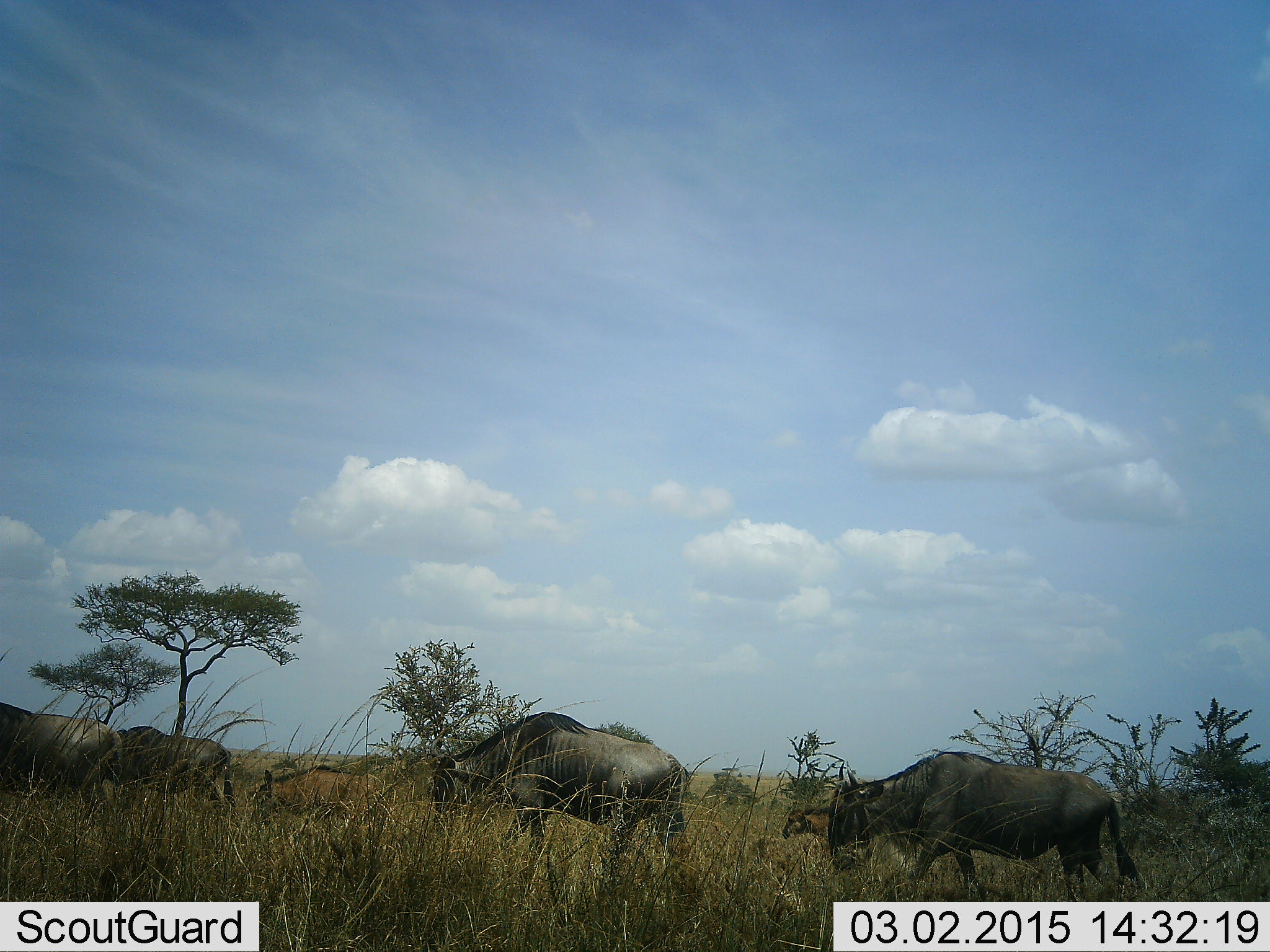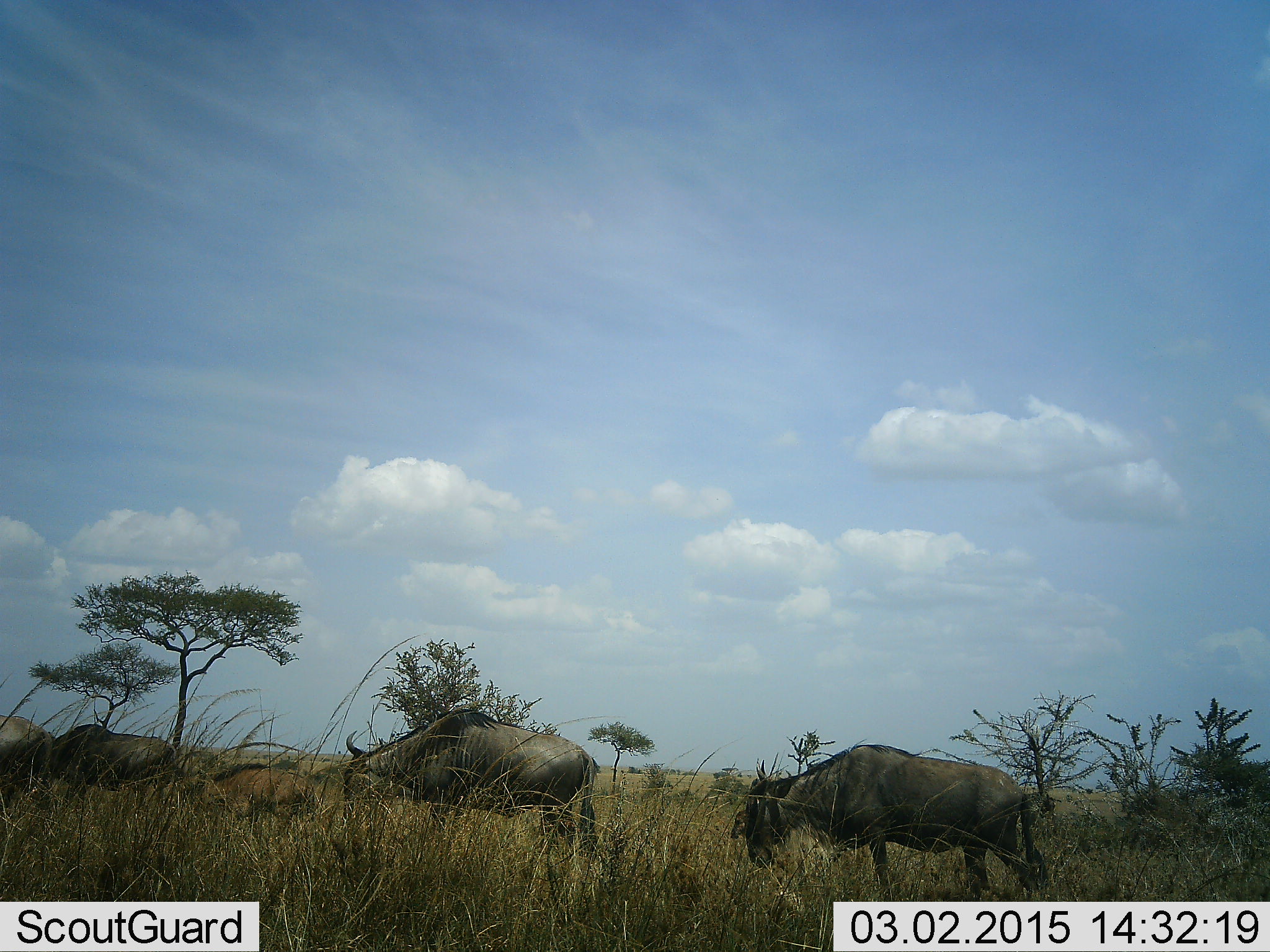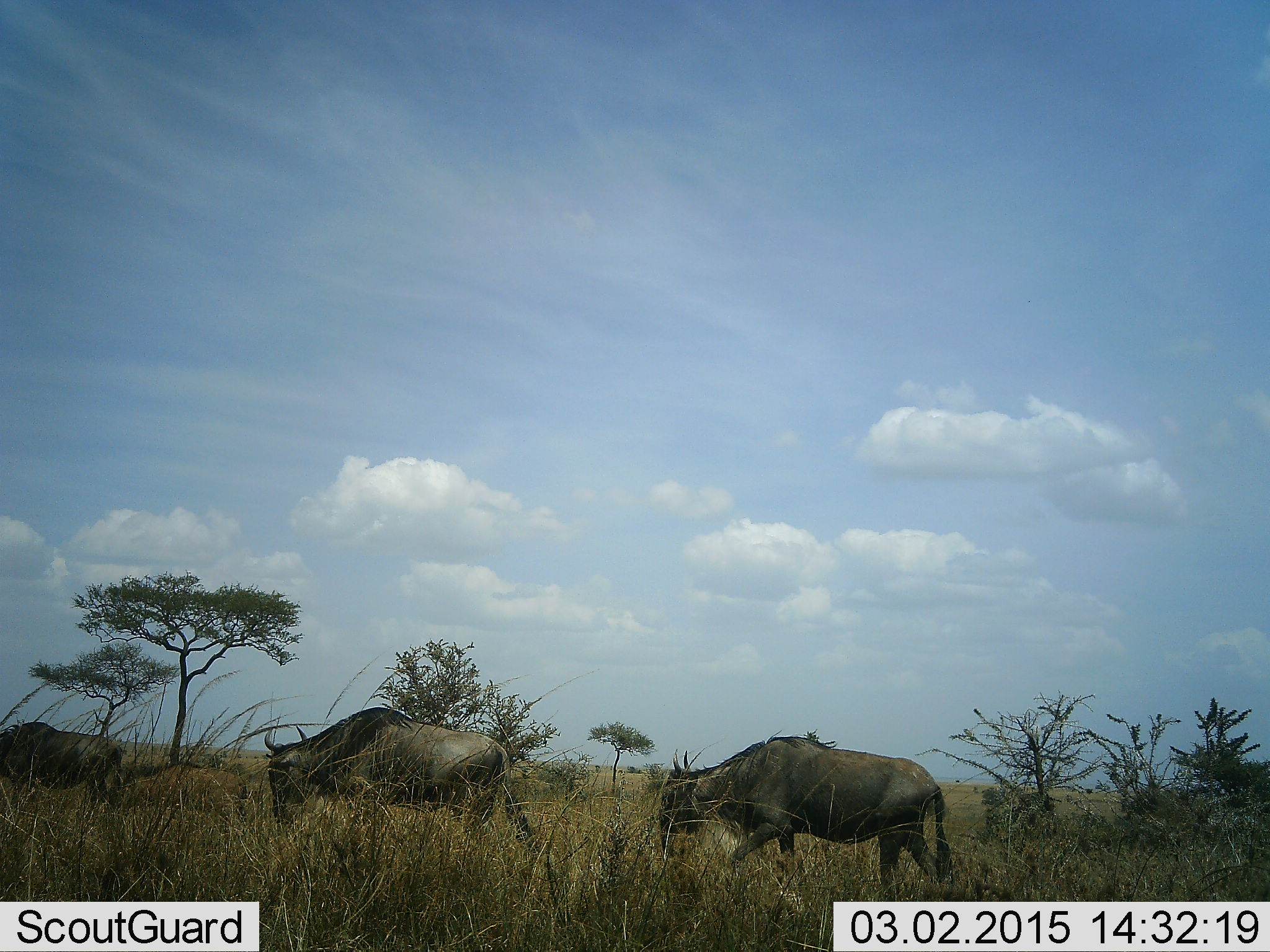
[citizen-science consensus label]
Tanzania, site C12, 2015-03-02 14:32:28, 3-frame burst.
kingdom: Animalia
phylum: Chordata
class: Mammalia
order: Artiodactyla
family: Bovidae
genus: Connochaetes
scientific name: Connochaetes taurinus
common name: blue wildebeest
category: wildebeest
Wildebeest (blue wildebeest) (Connochaetes taurinus), count 4. Behavior (volunteer vote fractions): standing 10%, resting 0%, moving 80%, interacting 0%. Young present (vote fraction): 40%. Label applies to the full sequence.